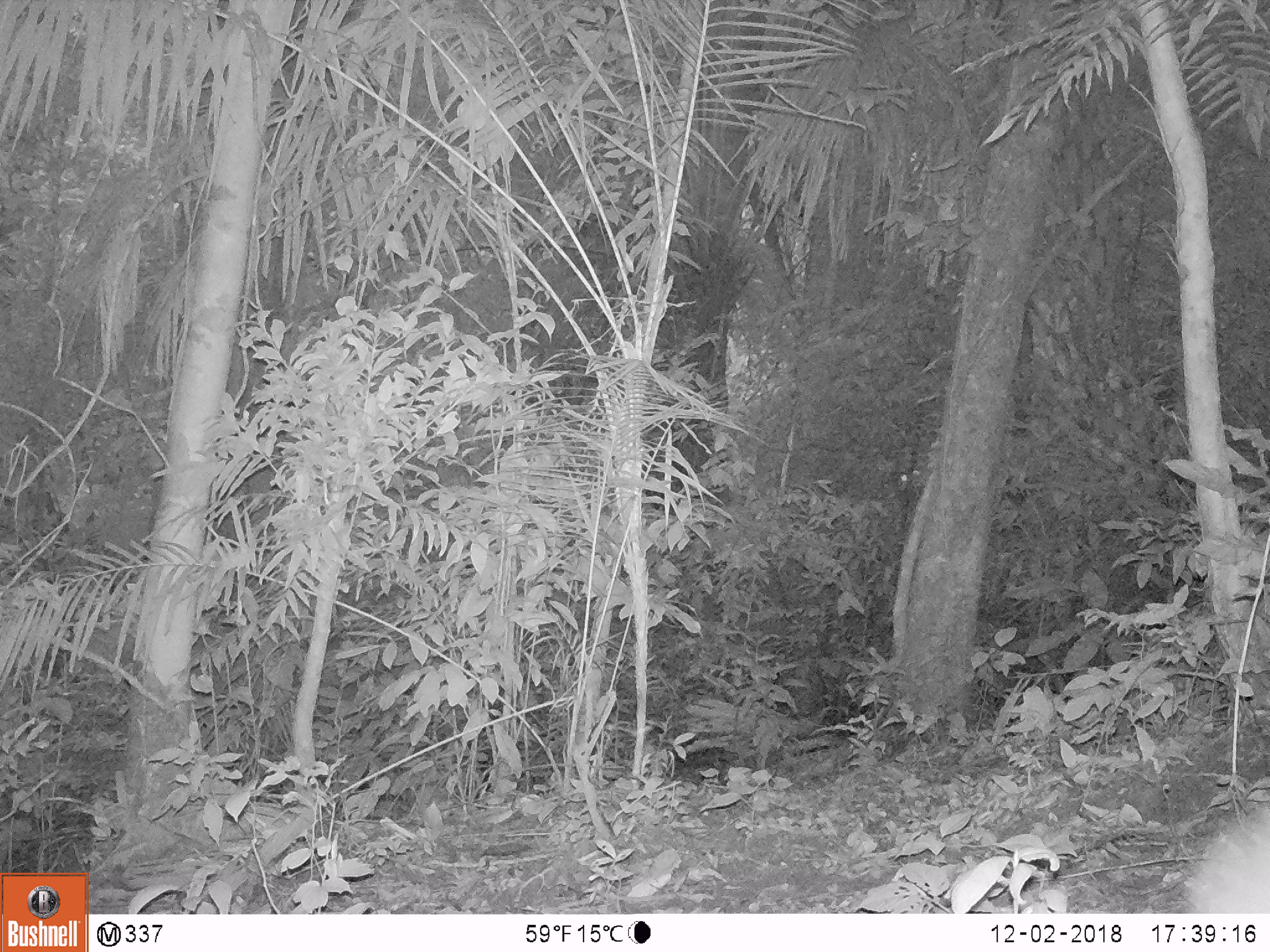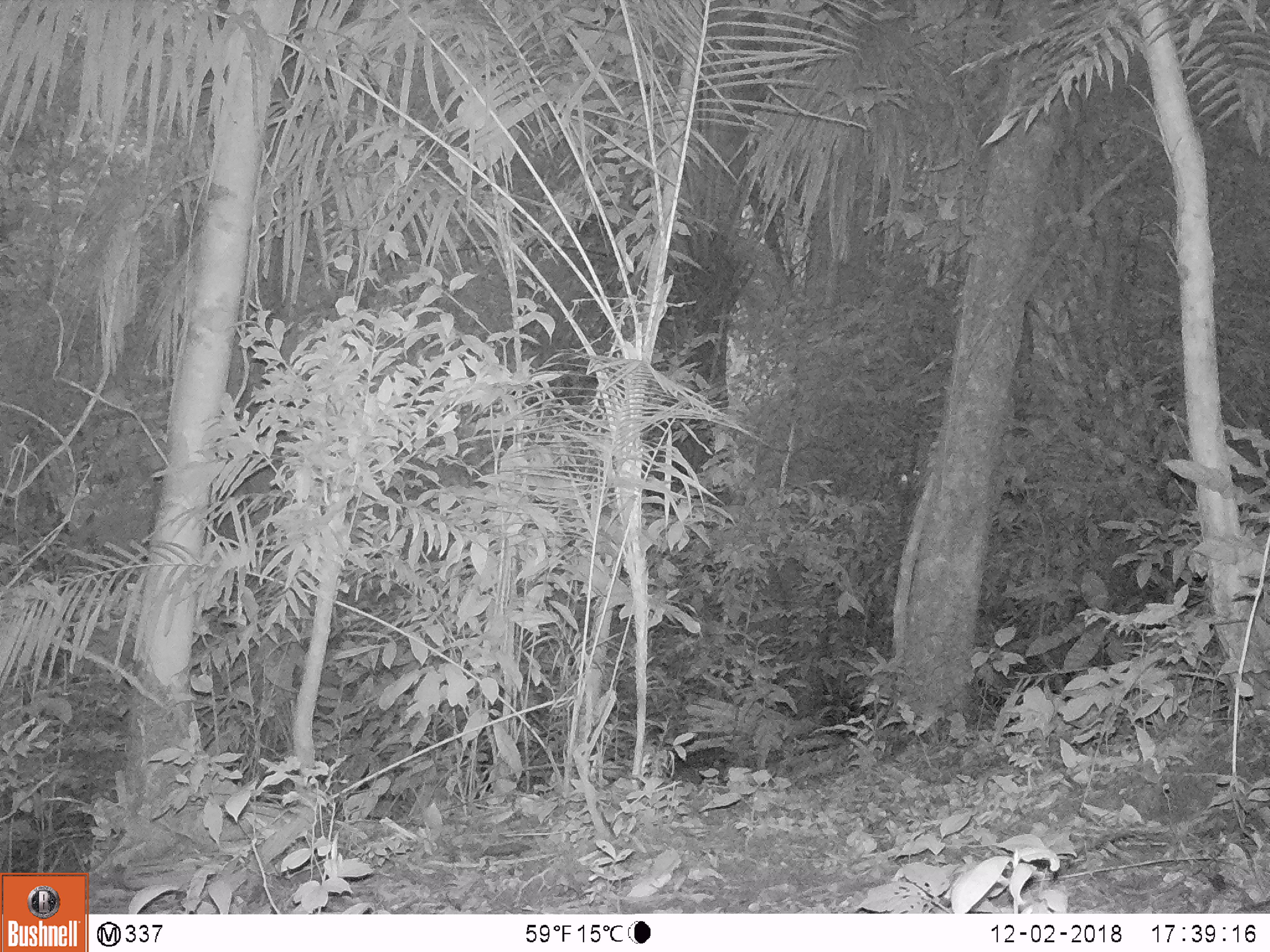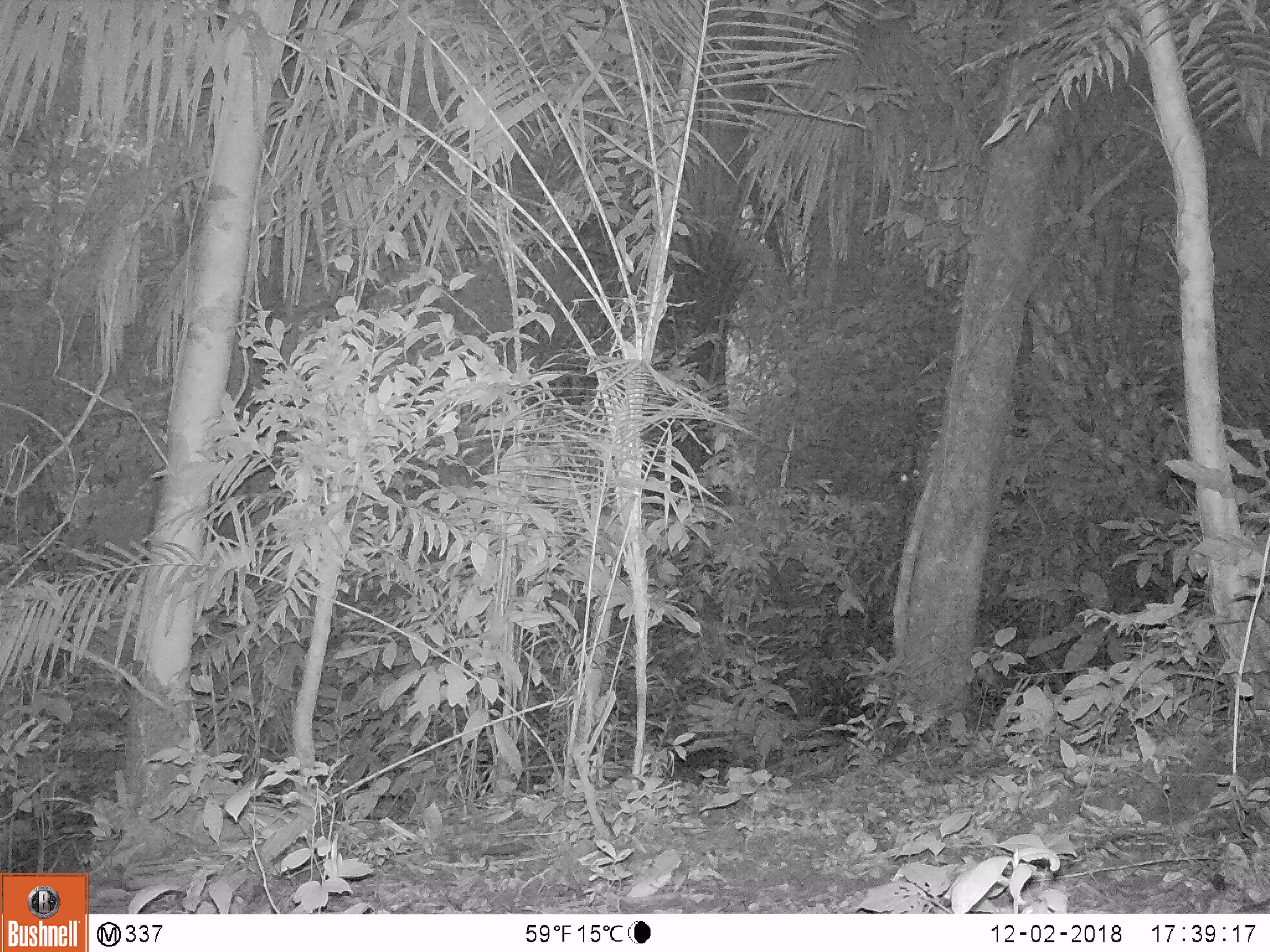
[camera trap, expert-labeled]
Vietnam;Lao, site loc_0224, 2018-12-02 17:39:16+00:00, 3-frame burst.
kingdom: Animalia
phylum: Chordata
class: Mammalia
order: Artiodactyla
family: Cervidae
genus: Muntiacus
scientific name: Muntiacus vuquangensis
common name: large-antlered muntjac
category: large antlered muntjac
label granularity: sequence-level